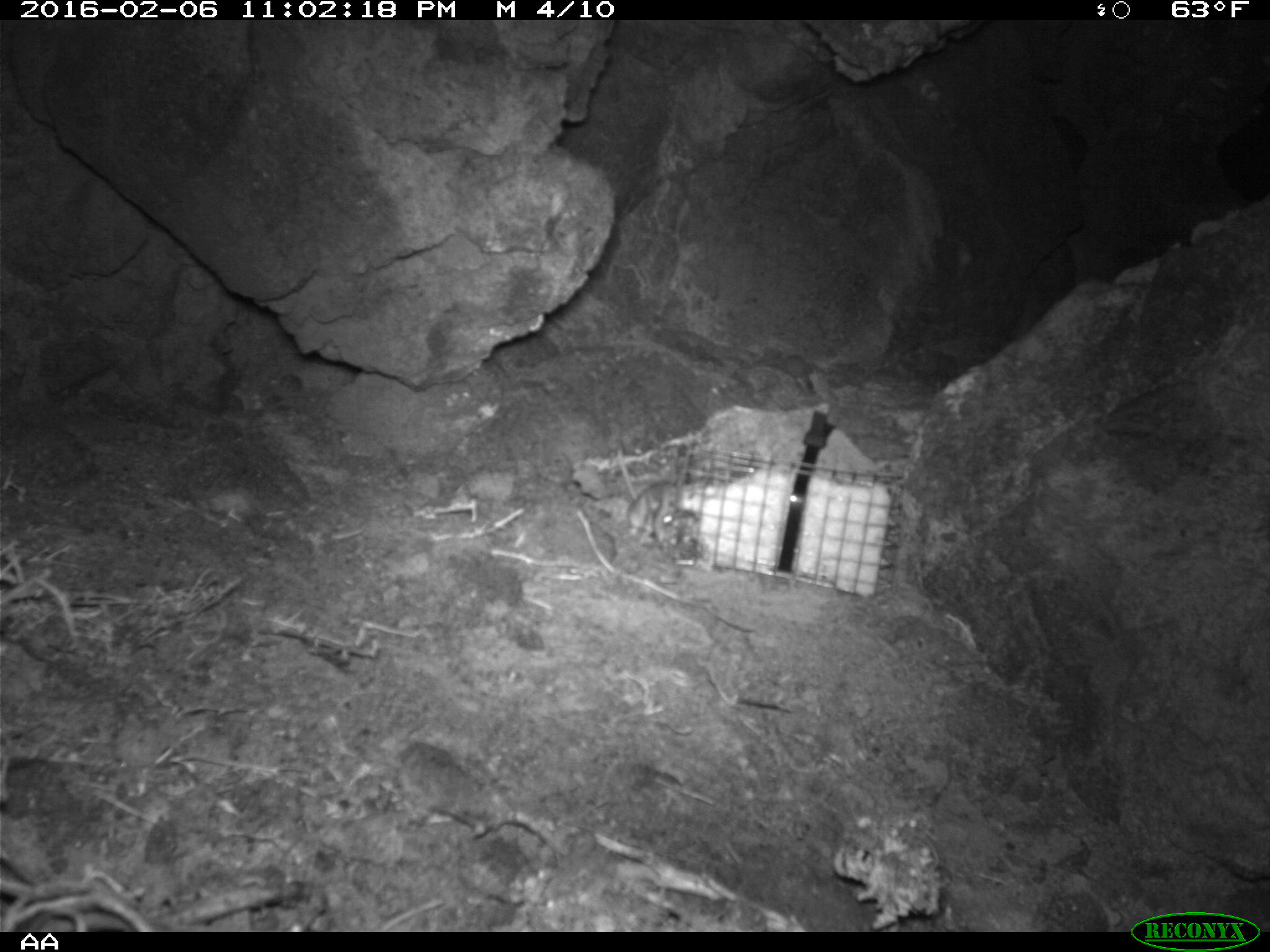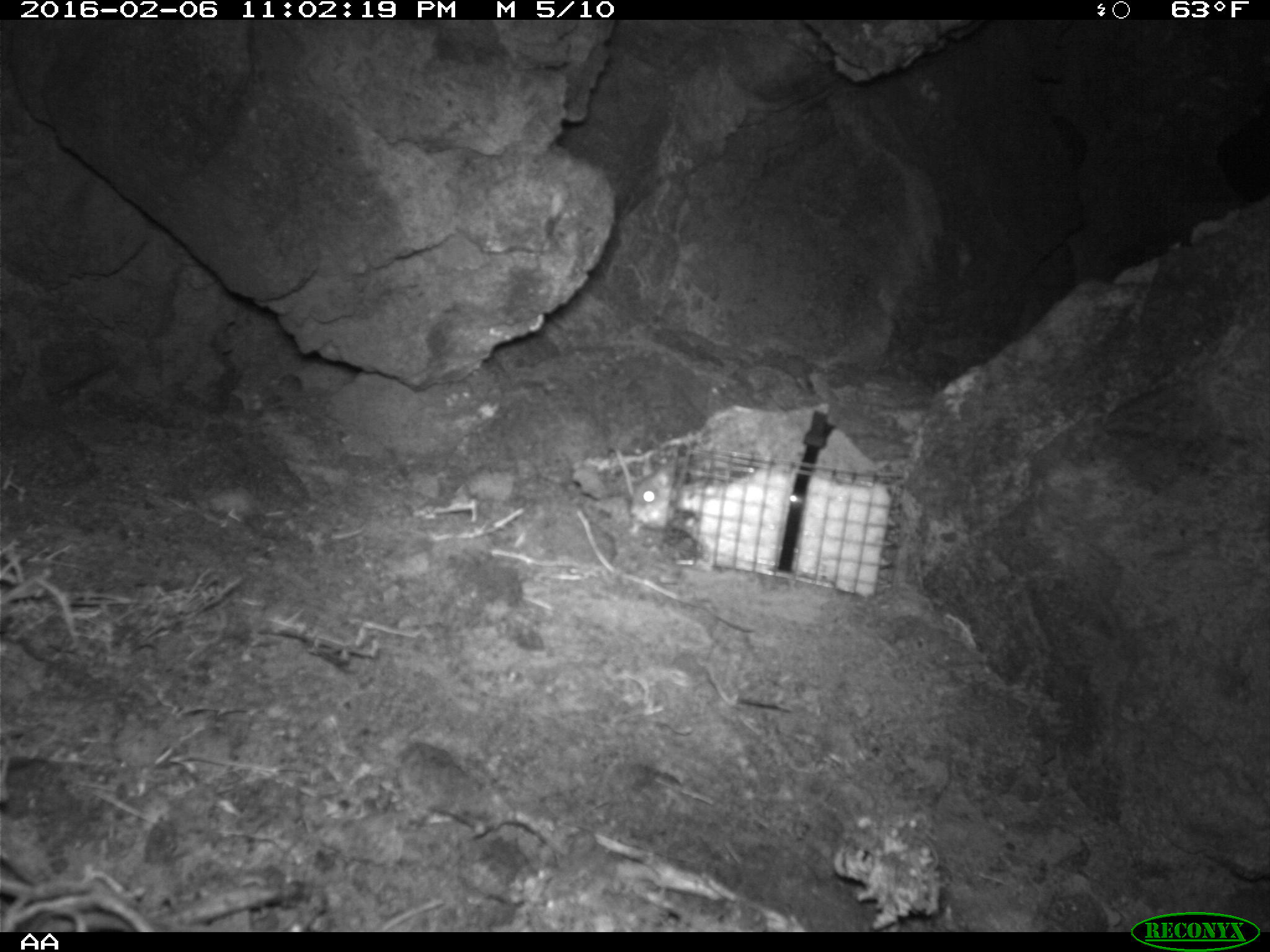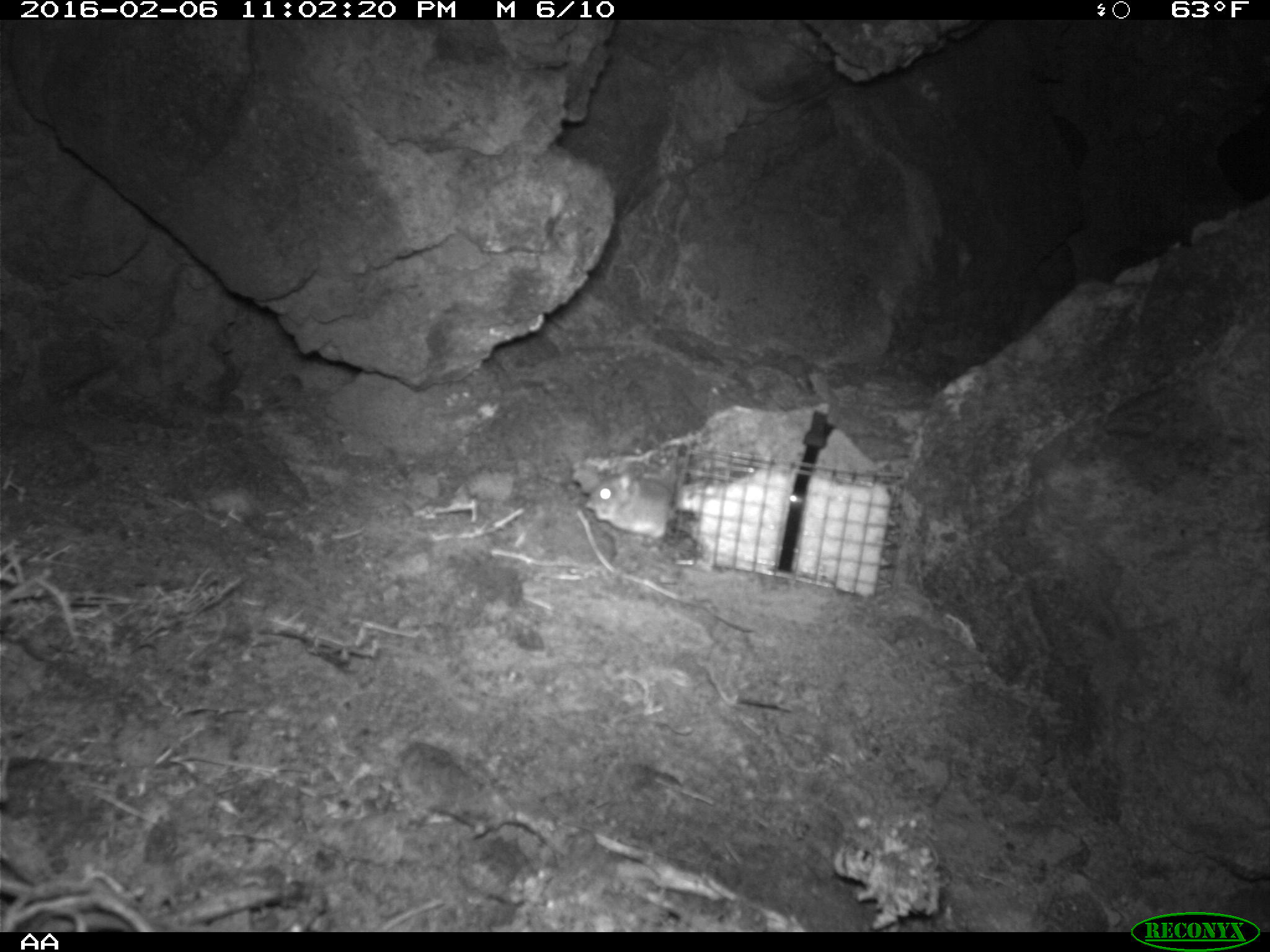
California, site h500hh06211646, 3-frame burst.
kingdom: Animalia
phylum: Chordata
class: Mammalia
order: Rodentia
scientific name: Rodentia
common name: rodent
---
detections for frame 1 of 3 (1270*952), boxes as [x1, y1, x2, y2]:
rodent: [626, 478, 679, 550]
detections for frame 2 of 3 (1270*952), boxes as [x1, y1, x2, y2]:
rodent: [630, 465, 681, 529]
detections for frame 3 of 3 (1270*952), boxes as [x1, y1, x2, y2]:
rodent: [582, 444, 692, 547]